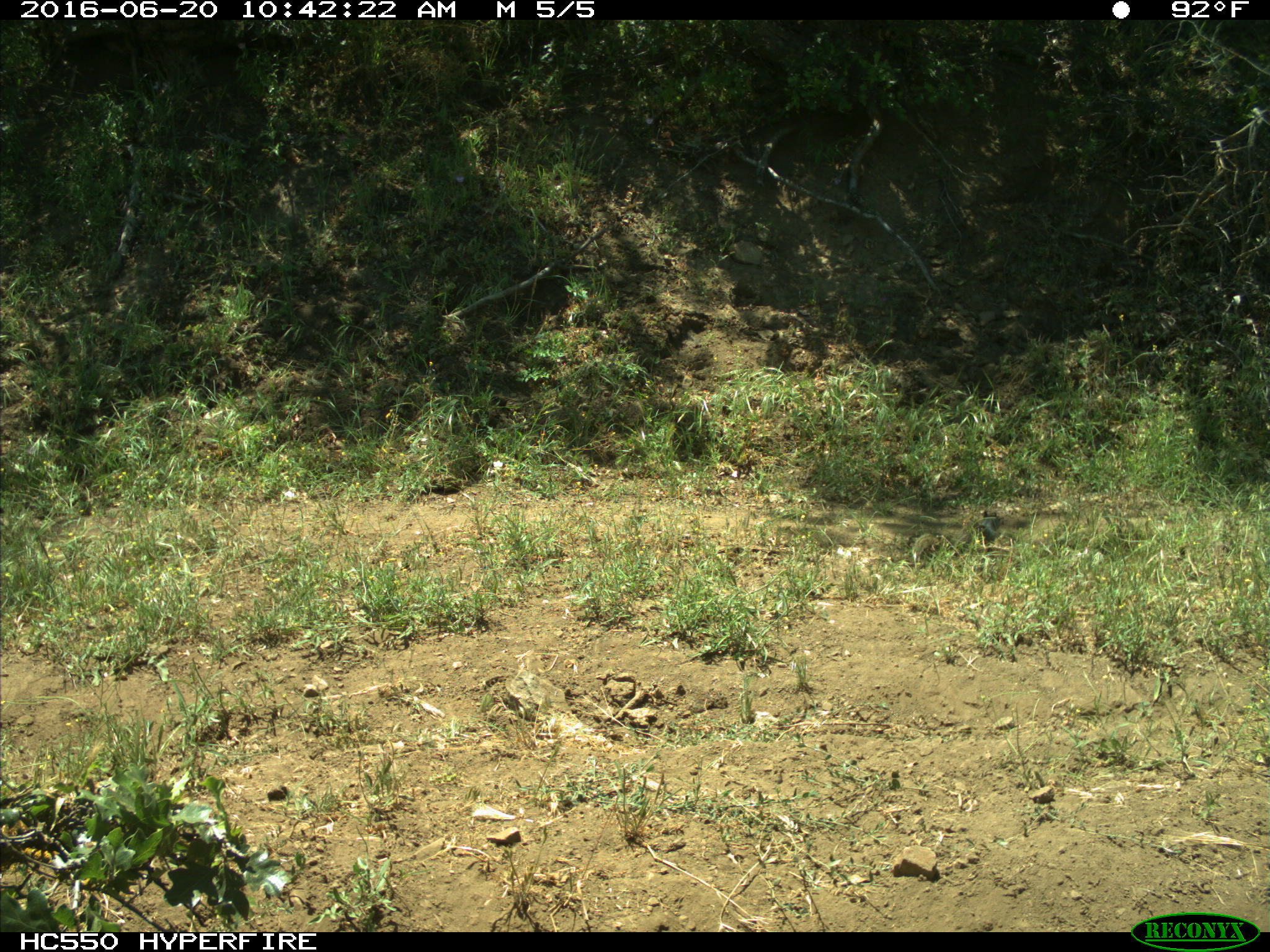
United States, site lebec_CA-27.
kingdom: Animalia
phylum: Chordata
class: Mammalia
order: Rodentia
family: Sciuridae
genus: Otospermophilus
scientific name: Otospermophilus beecheyi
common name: california ground squirrel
Otospermophilus beecheyi (california ground squirrel).